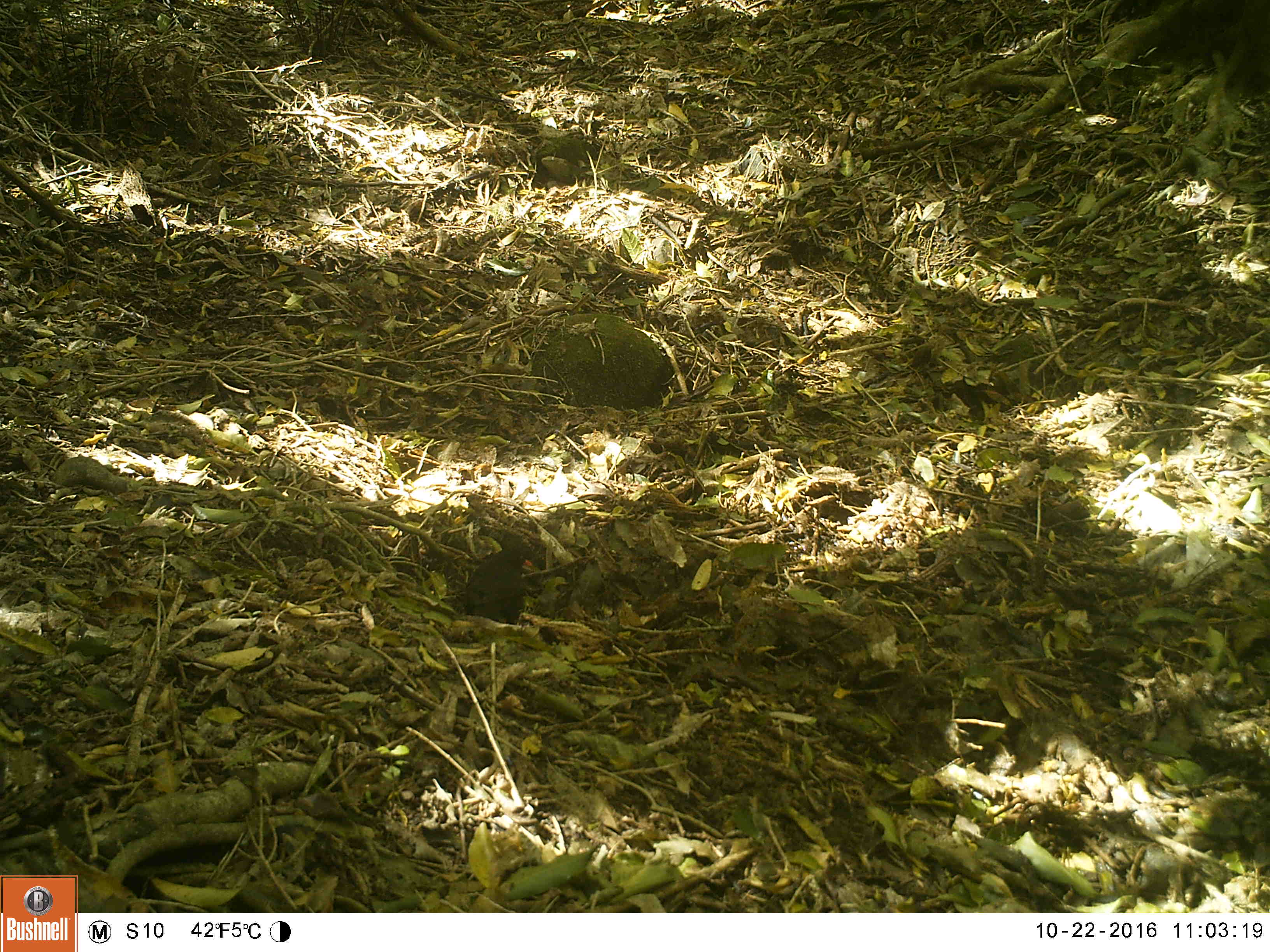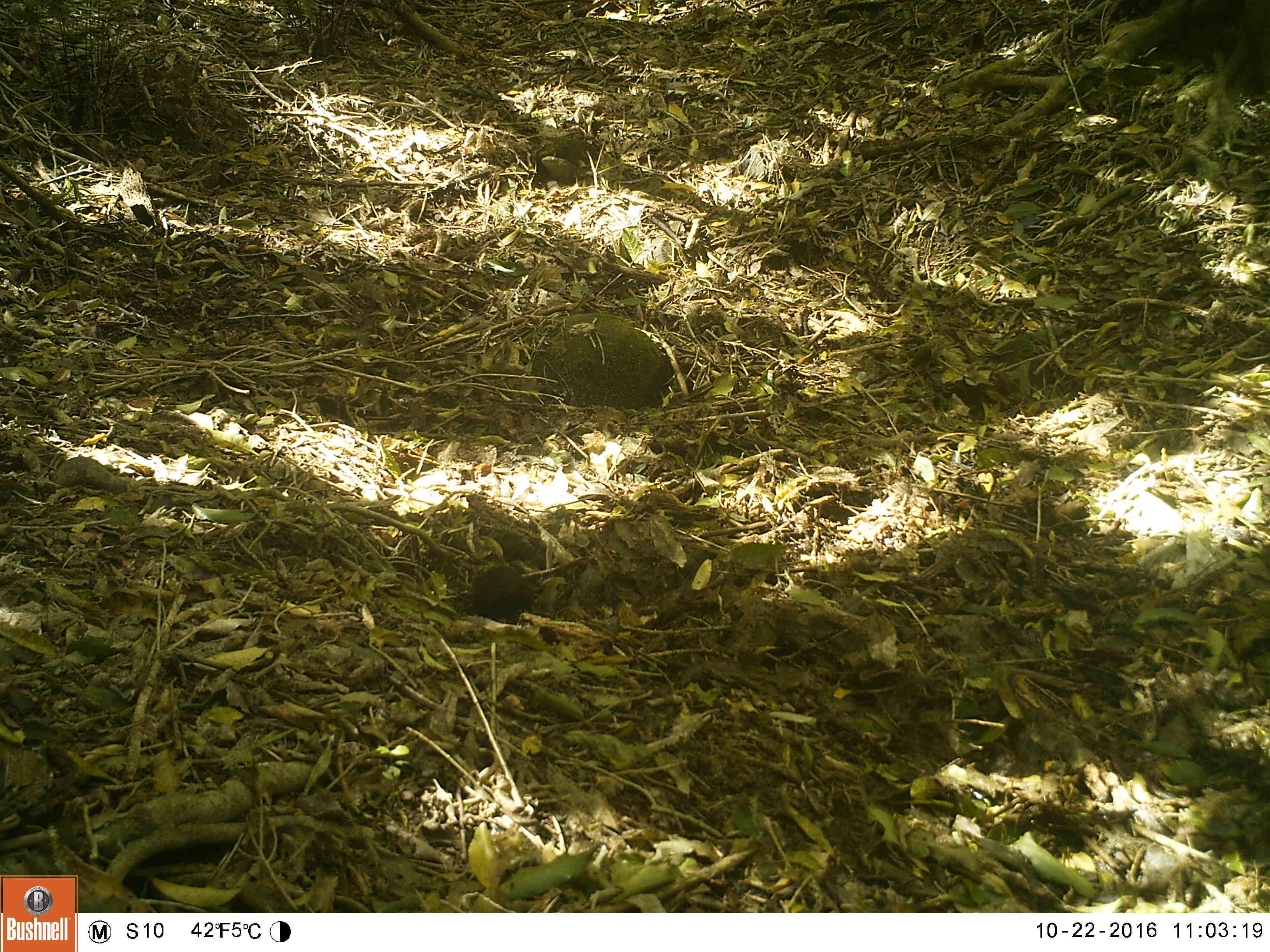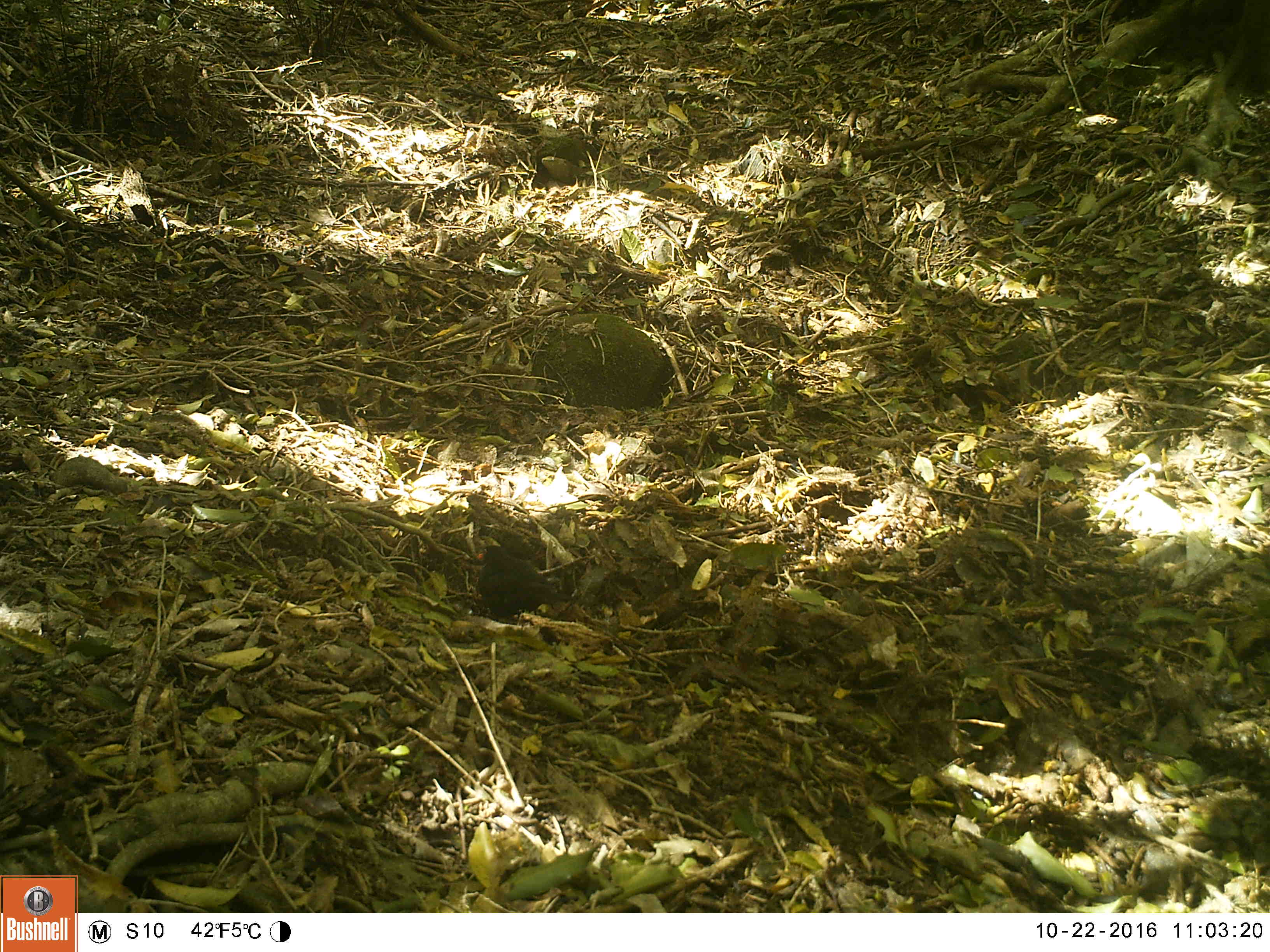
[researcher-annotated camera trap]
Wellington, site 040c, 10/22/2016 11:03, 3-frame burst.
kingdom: Animalia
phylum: Chordata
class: Aves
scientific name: Aves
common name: bird